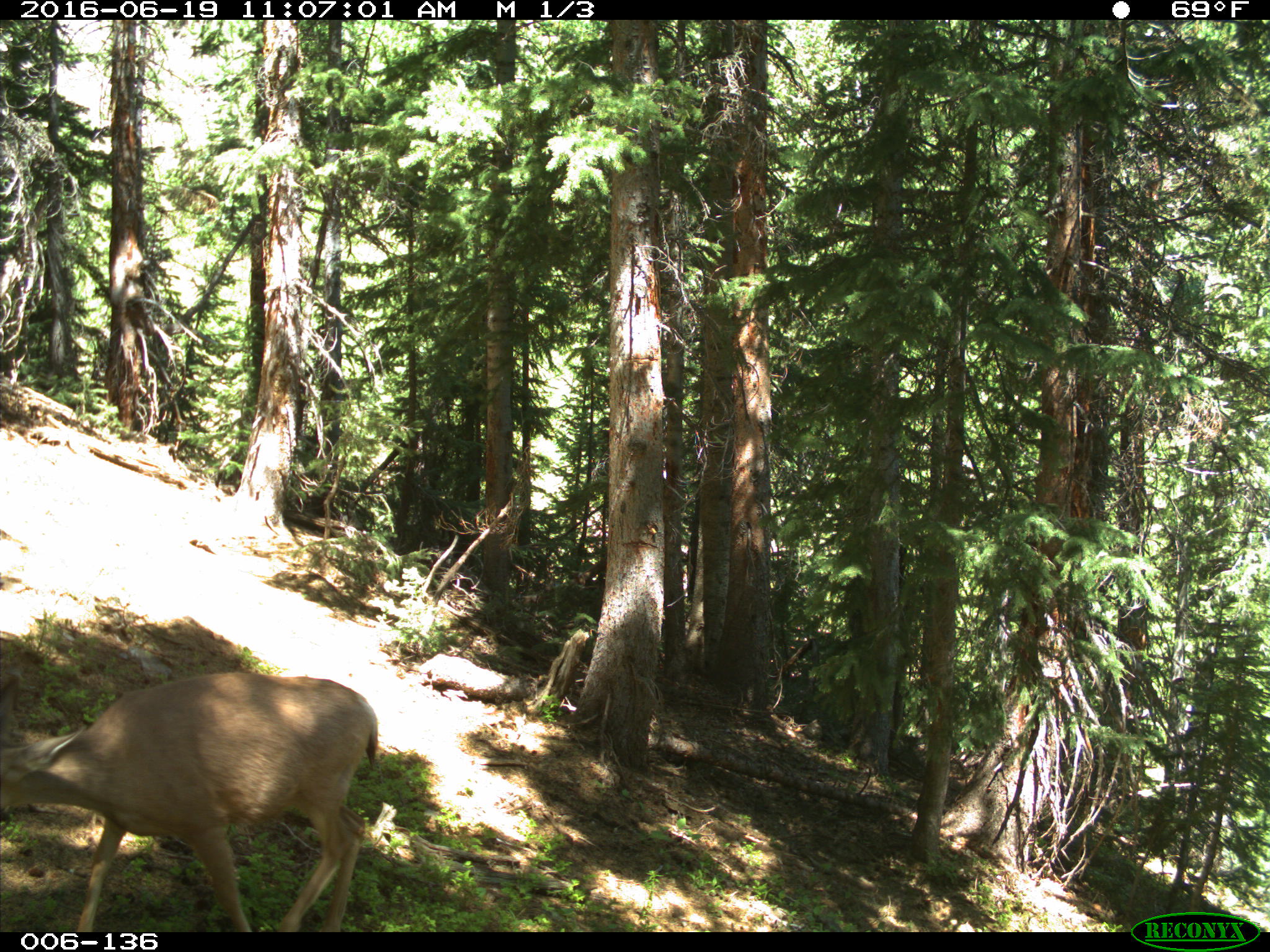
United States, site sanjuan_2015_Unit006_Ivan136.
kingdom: Animalia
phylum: Chordata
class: Mammalia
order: Artiodactyla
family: Cervidae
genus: Odocoileus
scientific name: Odocoileus hemionus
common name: mule deer